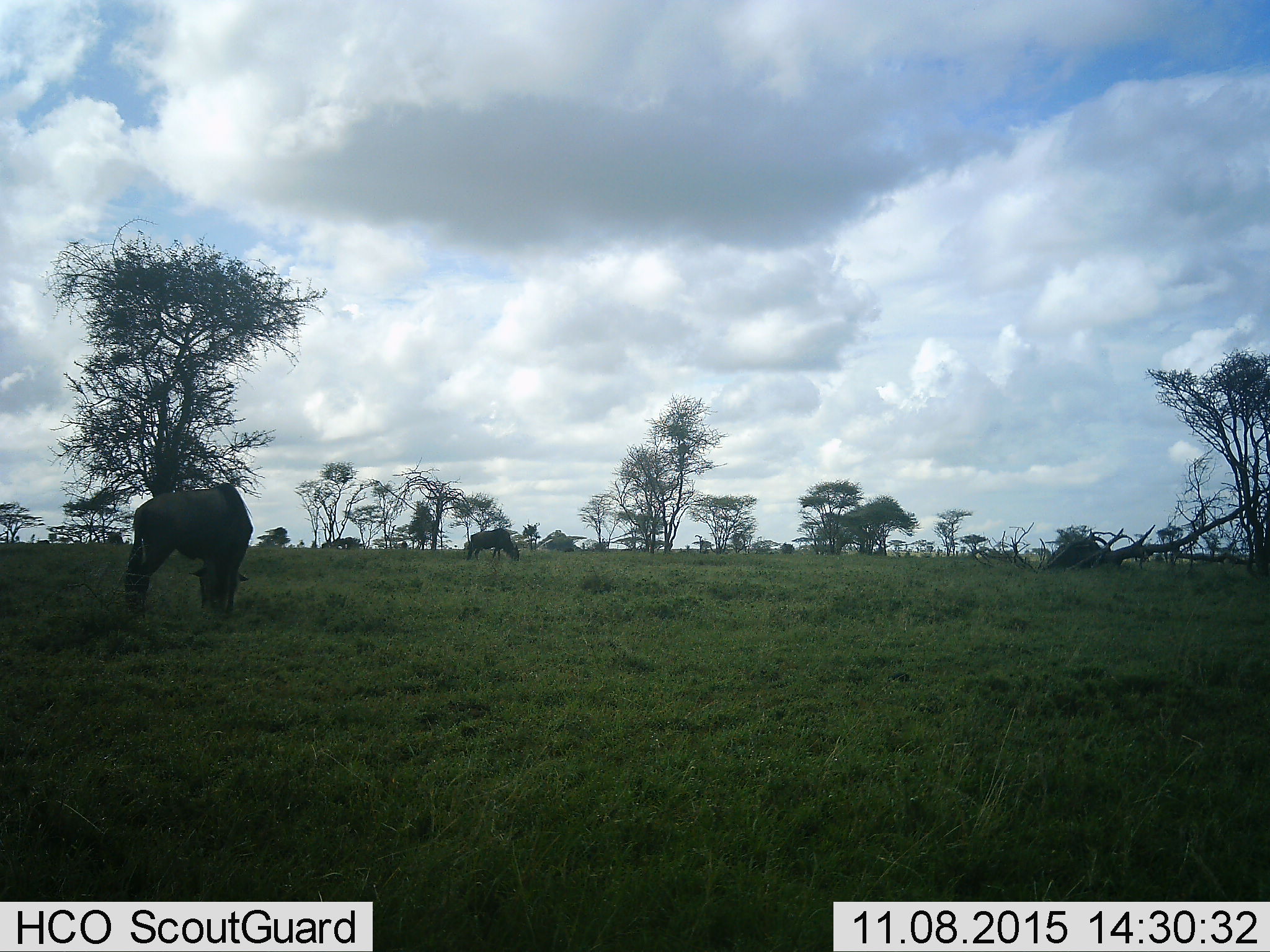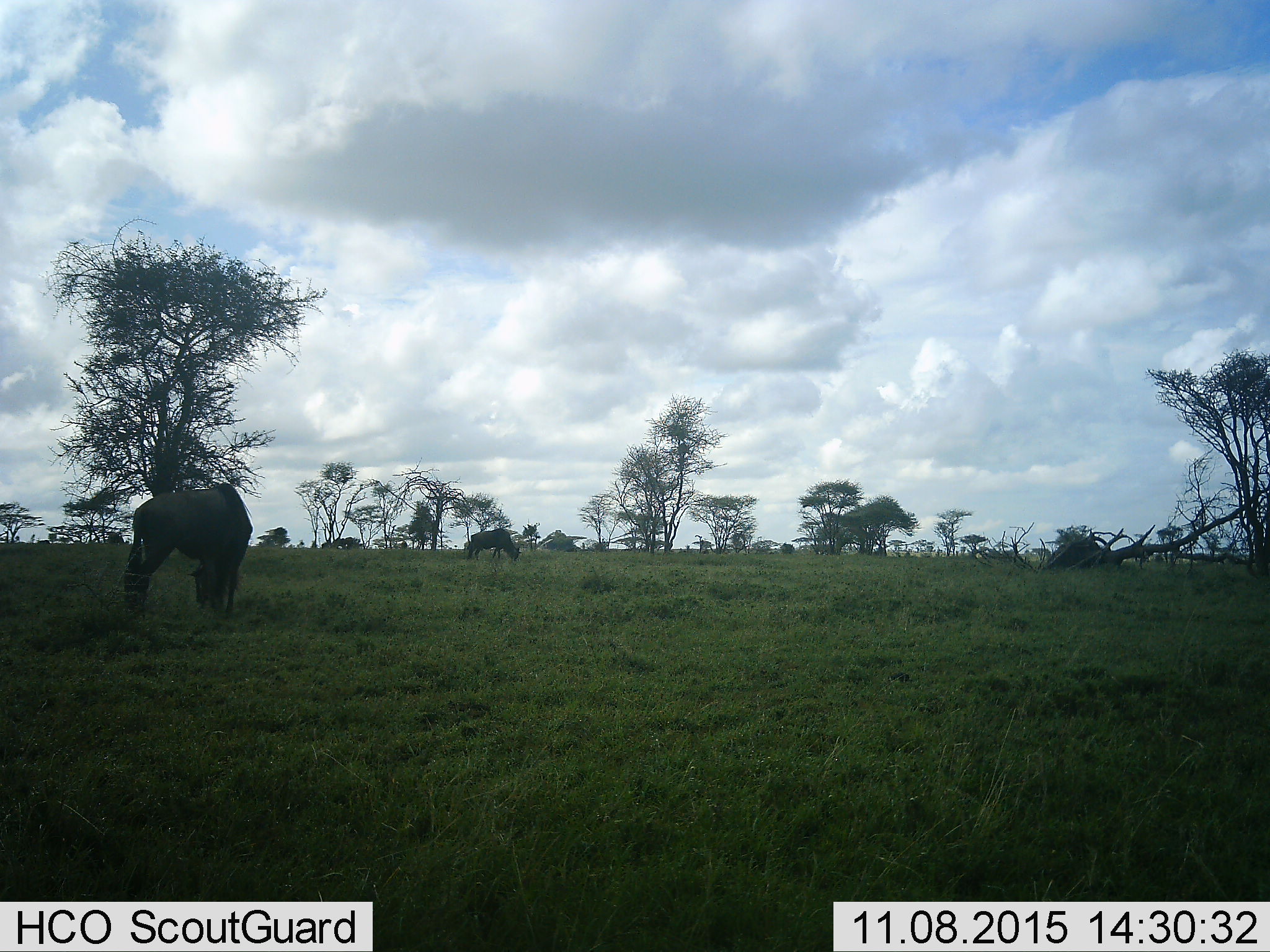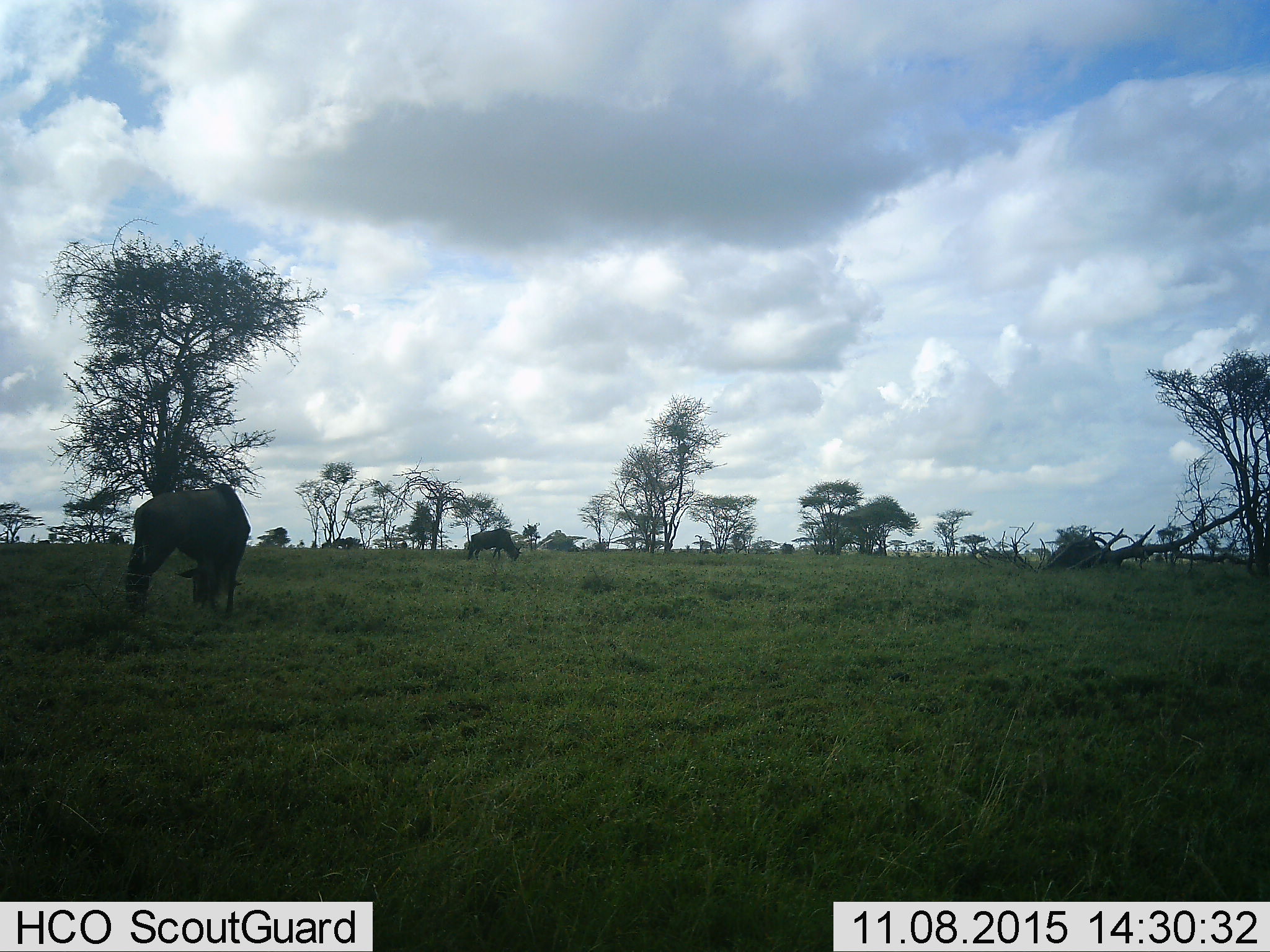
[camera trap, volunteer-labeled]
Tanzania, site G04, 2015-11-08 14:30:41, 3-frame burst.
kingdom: Animalia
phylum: Chordata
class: Mammalia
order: Artiodactyla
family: Bovidae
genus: Connochaetes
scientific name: Connochaetes taurinus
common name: blue wildebeest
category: wildebeest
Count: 2.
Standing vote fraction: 19%.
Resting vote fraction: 0%.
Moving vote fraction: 12%.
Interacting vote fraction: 0%.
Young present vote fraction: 0%.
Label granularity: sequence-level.